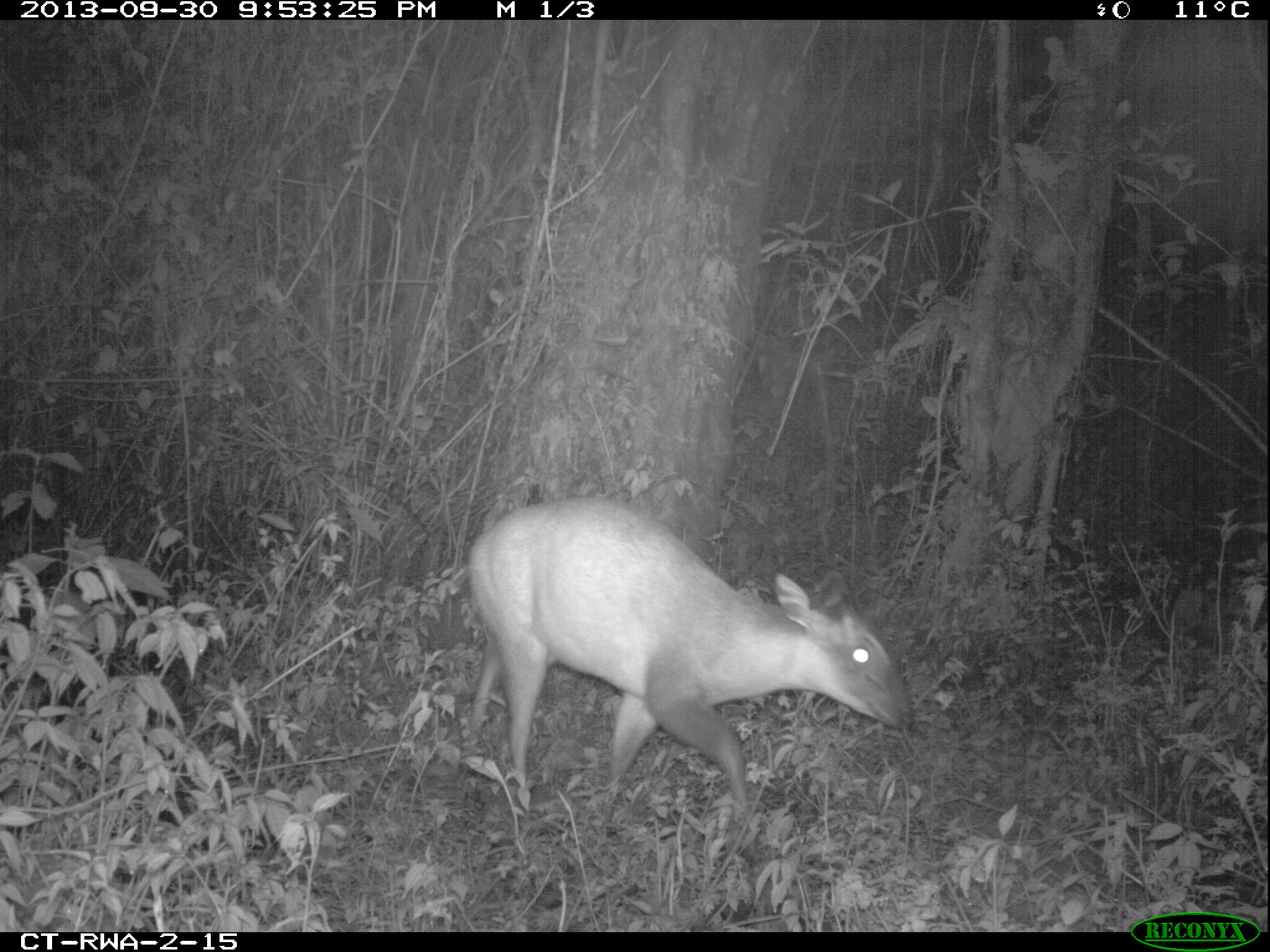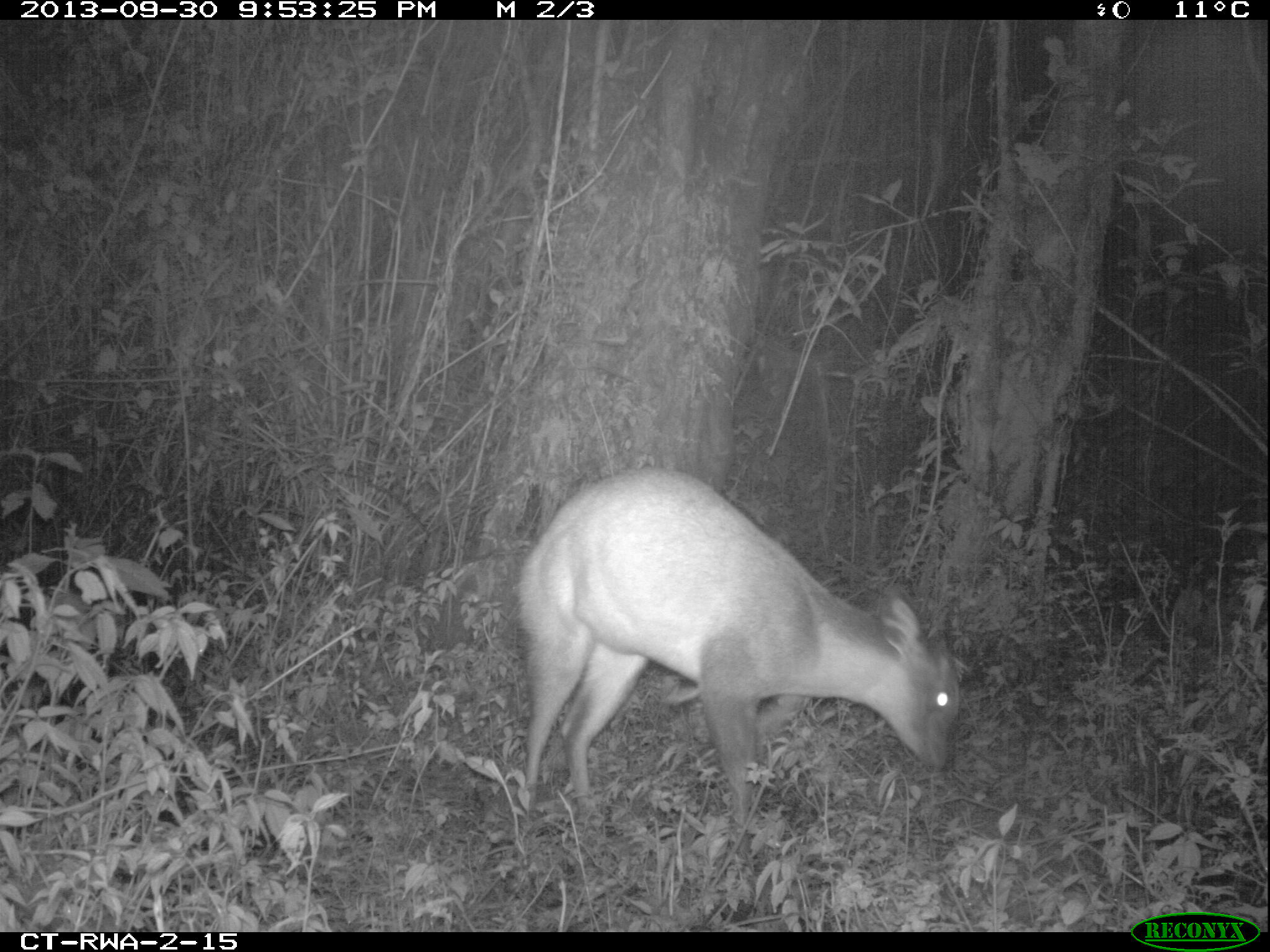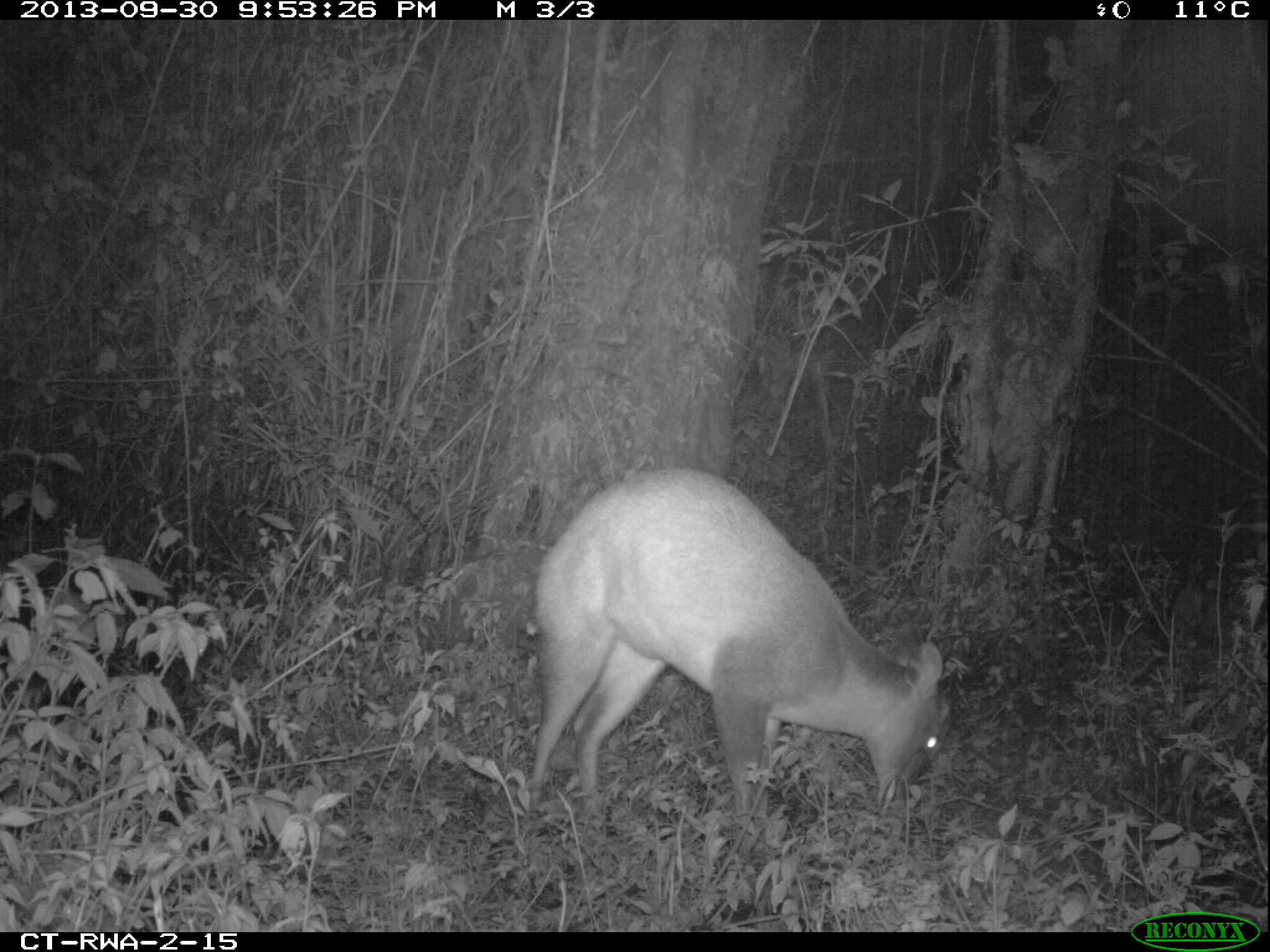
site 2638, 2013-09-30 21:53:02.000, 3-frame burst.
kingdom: Animalia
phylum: Chordata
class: Mammalia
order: Artiodactyla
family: Bovidae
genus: Cephalophus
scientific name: Cephalophus nigrifrons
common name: black-fronted duiker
Cephalophus nigrifrons (black-fronted duiker), count 1.